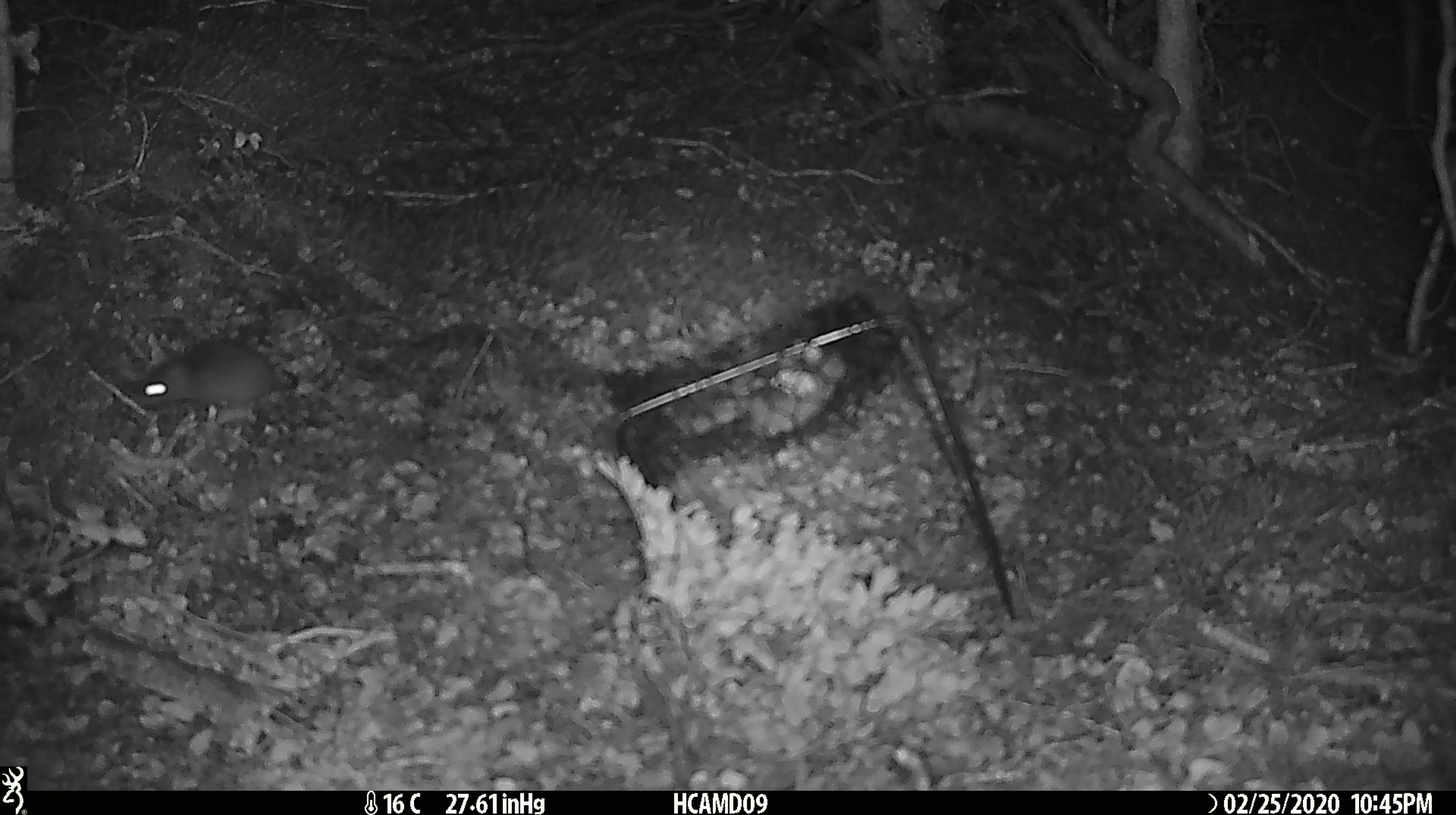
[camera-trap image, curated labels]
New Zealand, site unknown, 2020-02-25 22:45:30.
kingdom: Animalia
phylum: Chordata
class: Mammalia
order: Rodentia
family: Muridae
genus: Mus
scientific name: Mus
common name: mouse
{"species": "mouse (Mus)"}